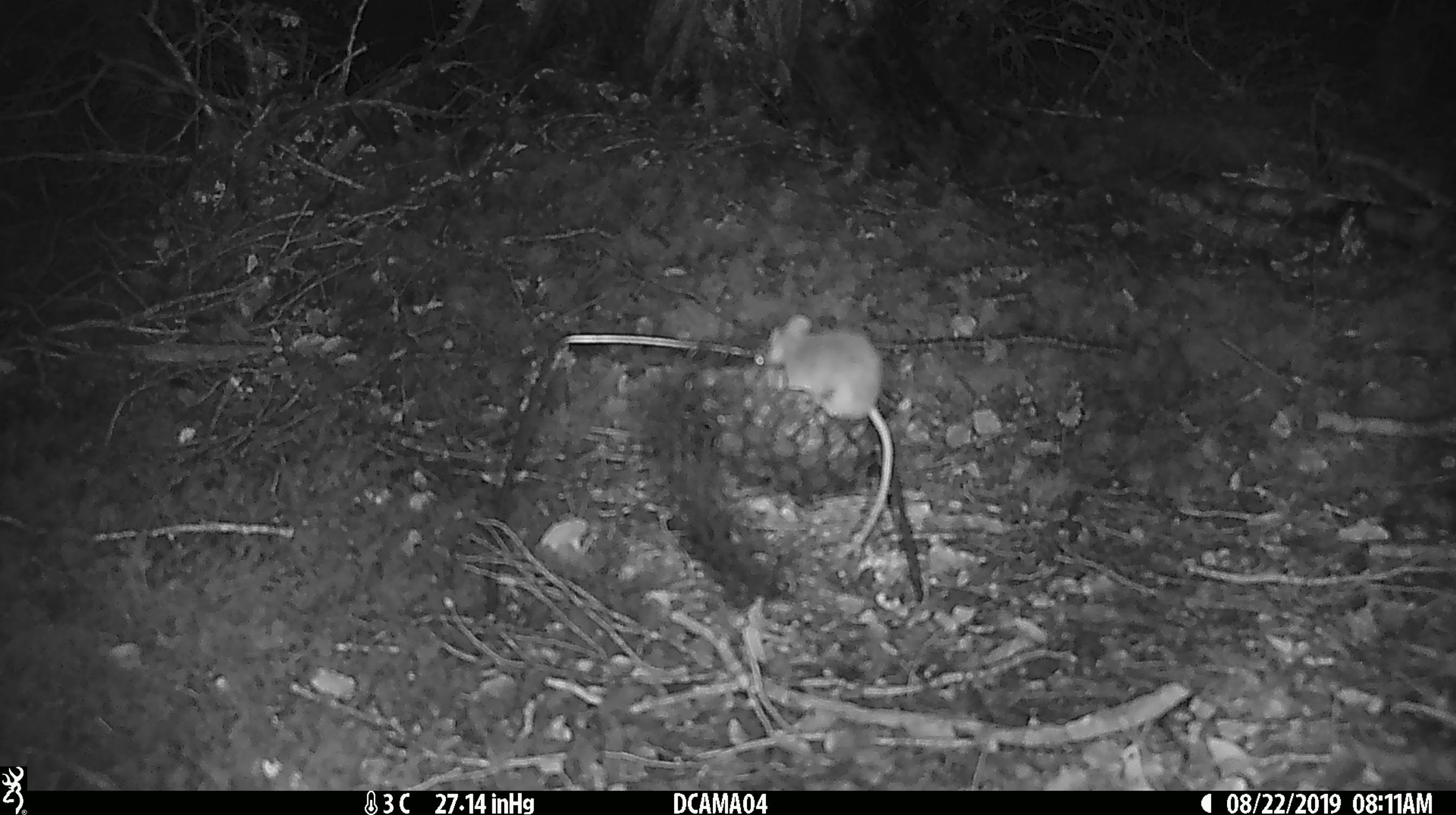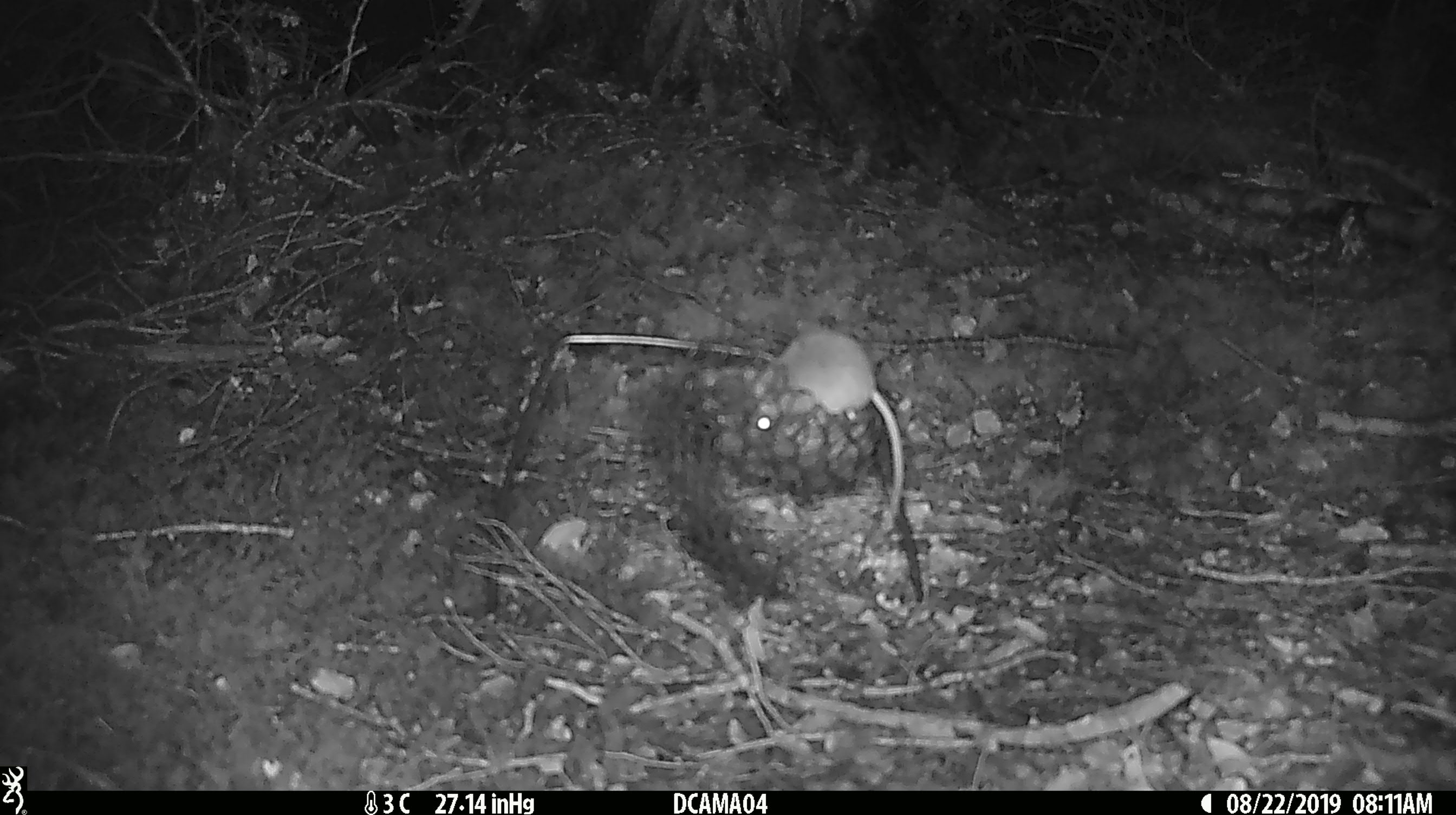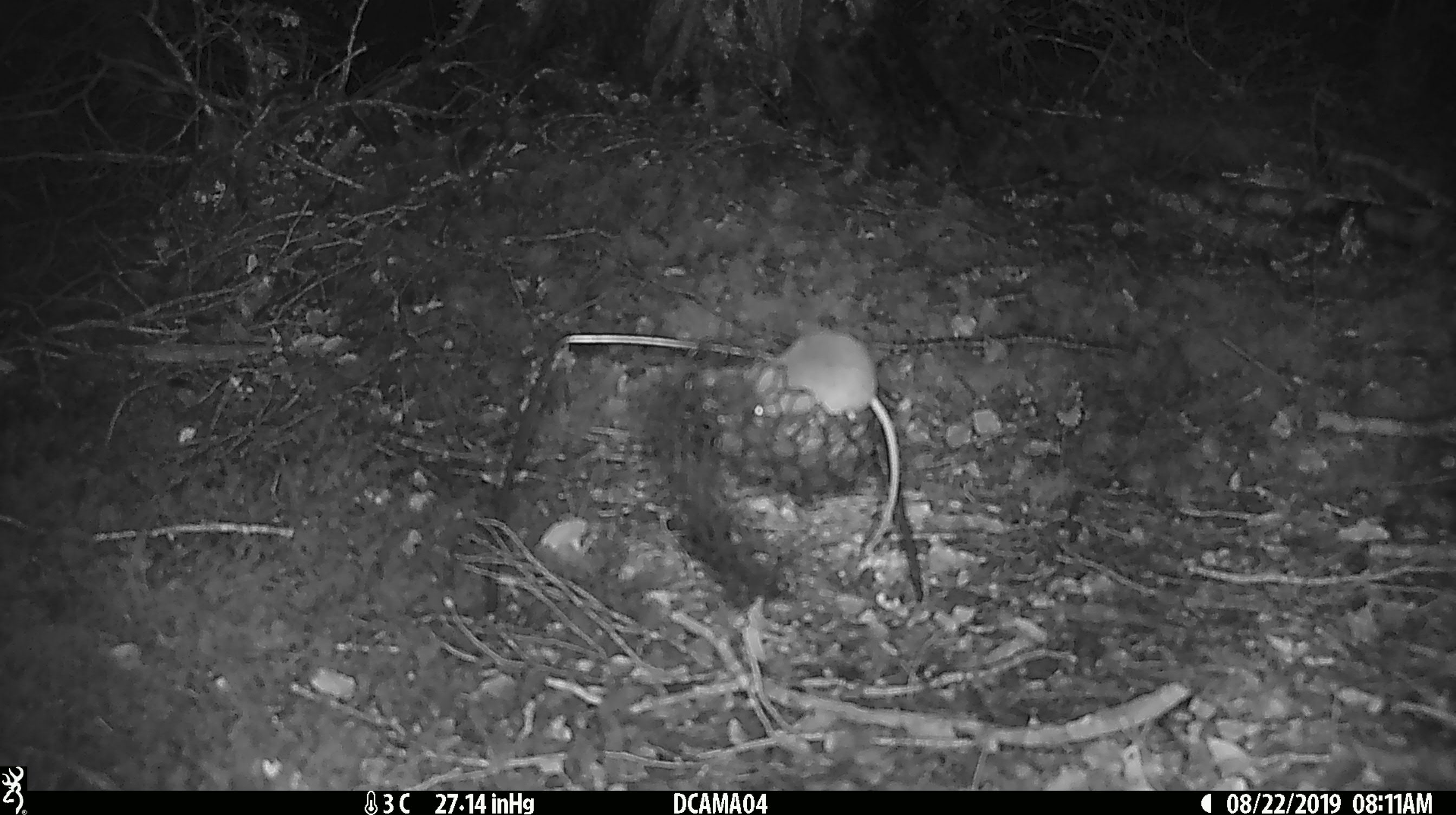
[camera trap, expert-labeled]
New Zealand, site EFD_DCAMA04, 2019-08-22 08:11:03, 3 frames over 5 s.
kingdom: Animalia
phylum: Chordata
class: Mammalia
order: Rodentia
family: Muridae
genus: Mus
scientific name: Mus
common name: mouse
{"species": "mouse (Mus)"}